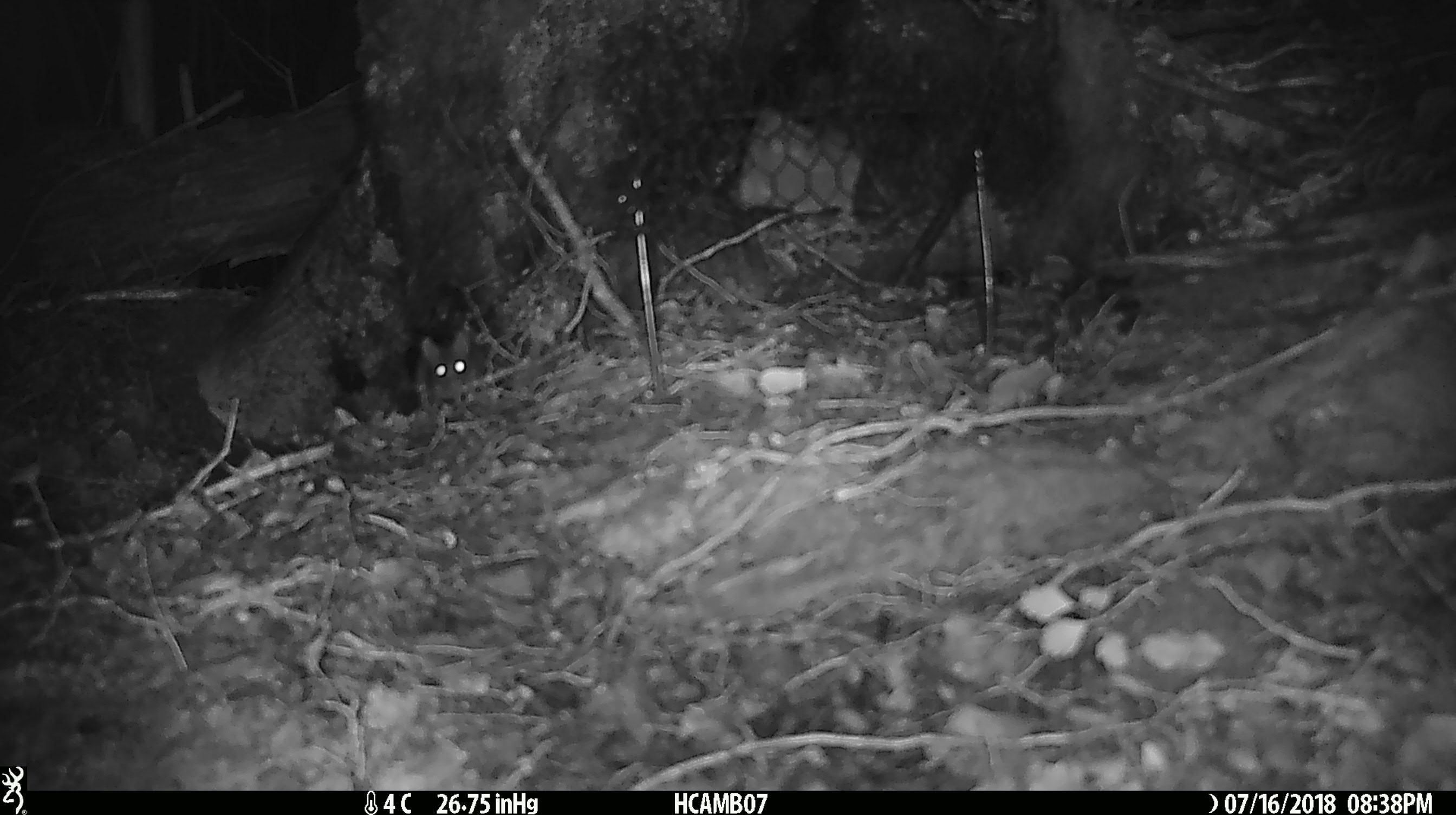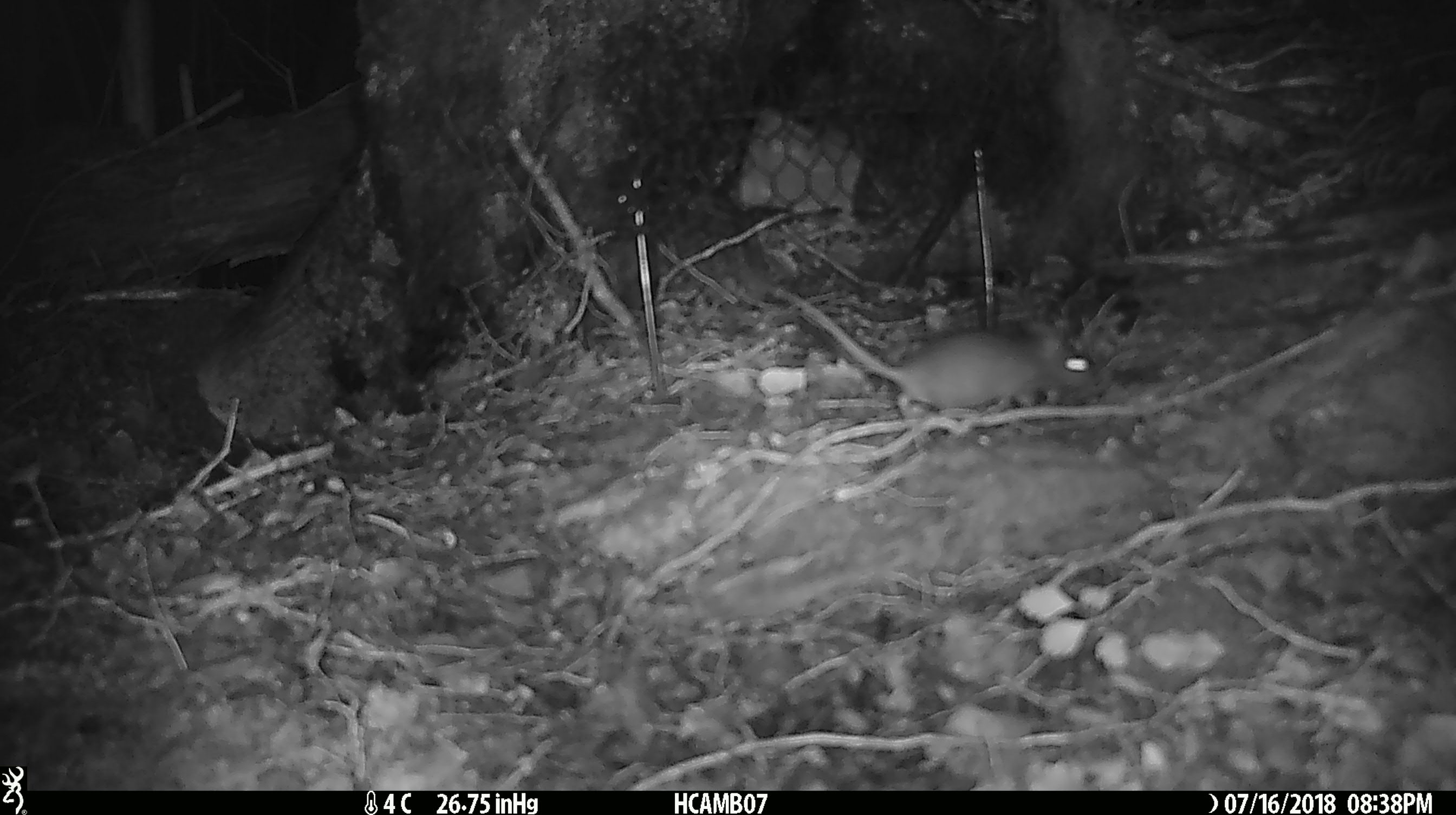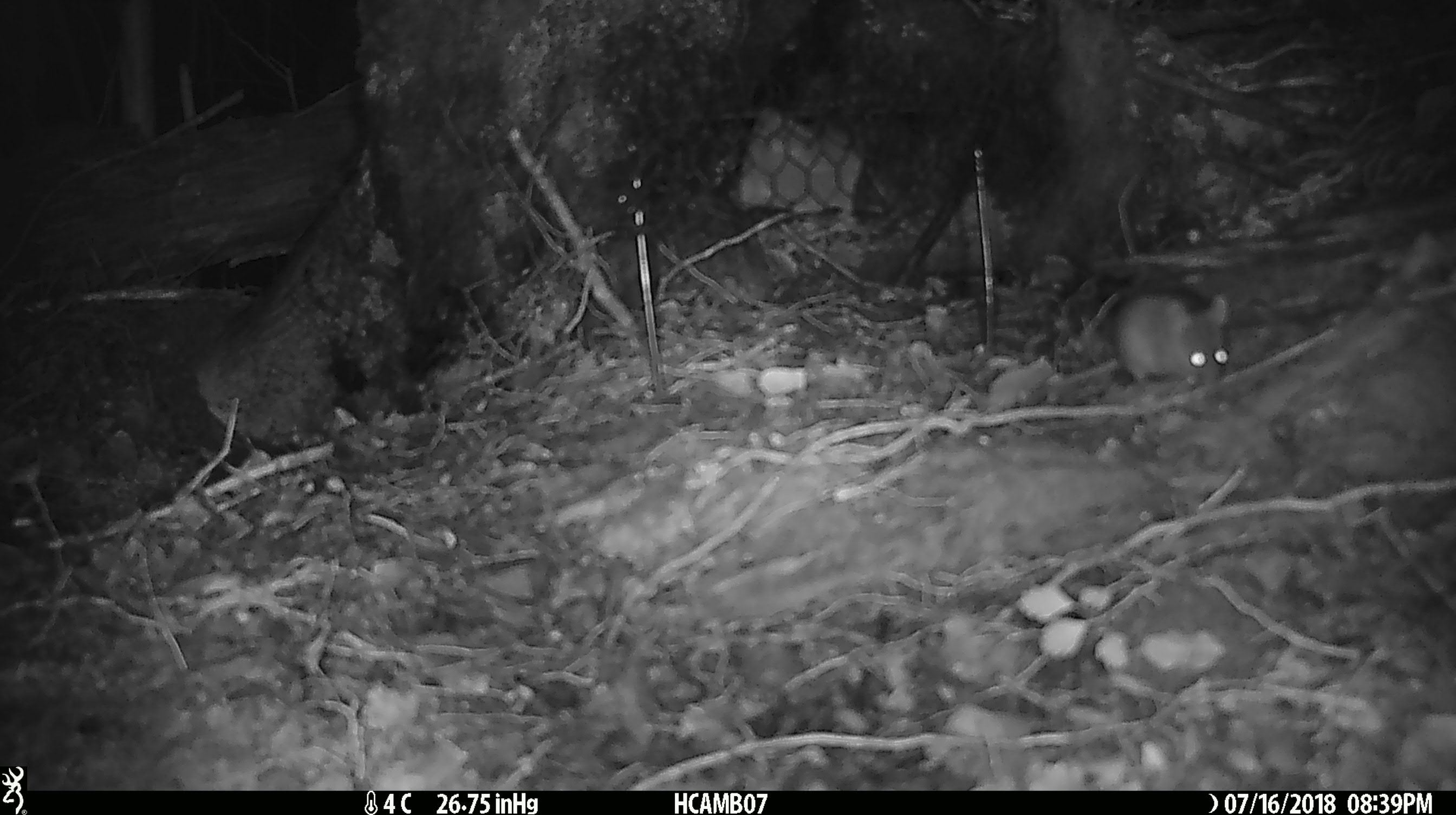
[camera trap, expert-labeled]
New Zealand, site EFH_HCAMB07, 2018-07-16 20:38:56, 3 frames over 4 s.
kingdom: Animalia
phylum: Chordata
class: Mammalia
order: Rodentia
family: Muridae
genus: Mus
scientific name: Mus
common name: mouse